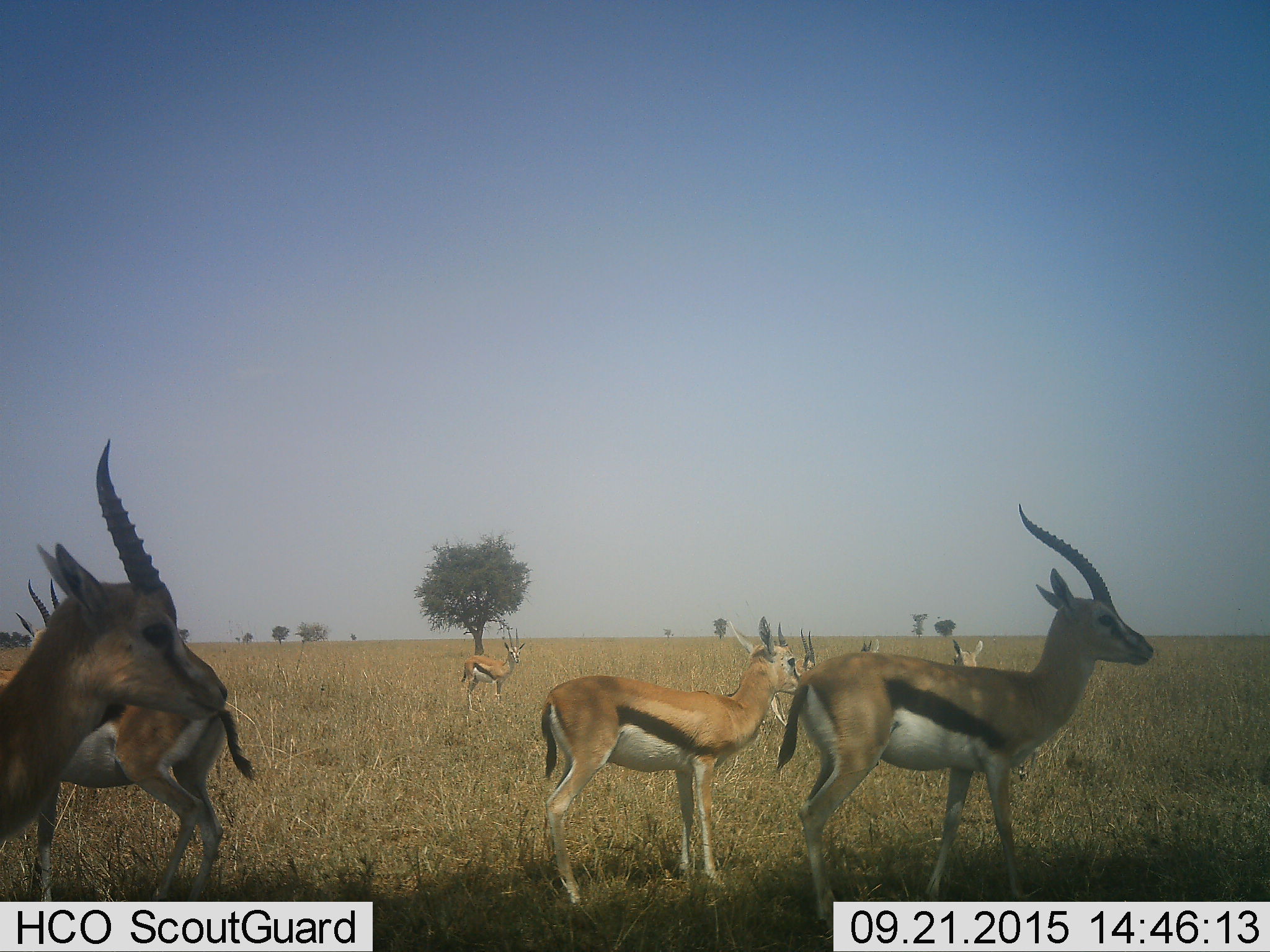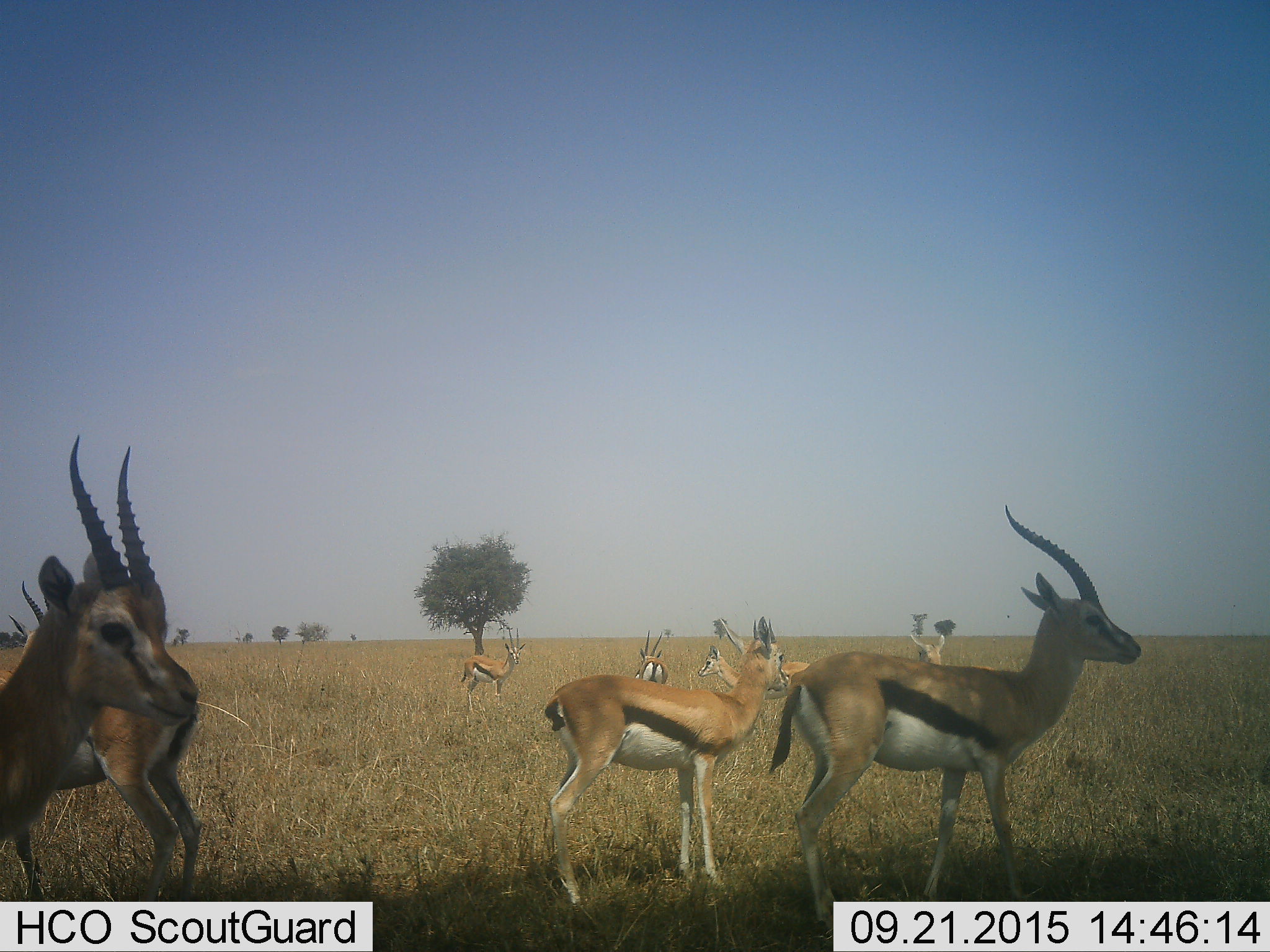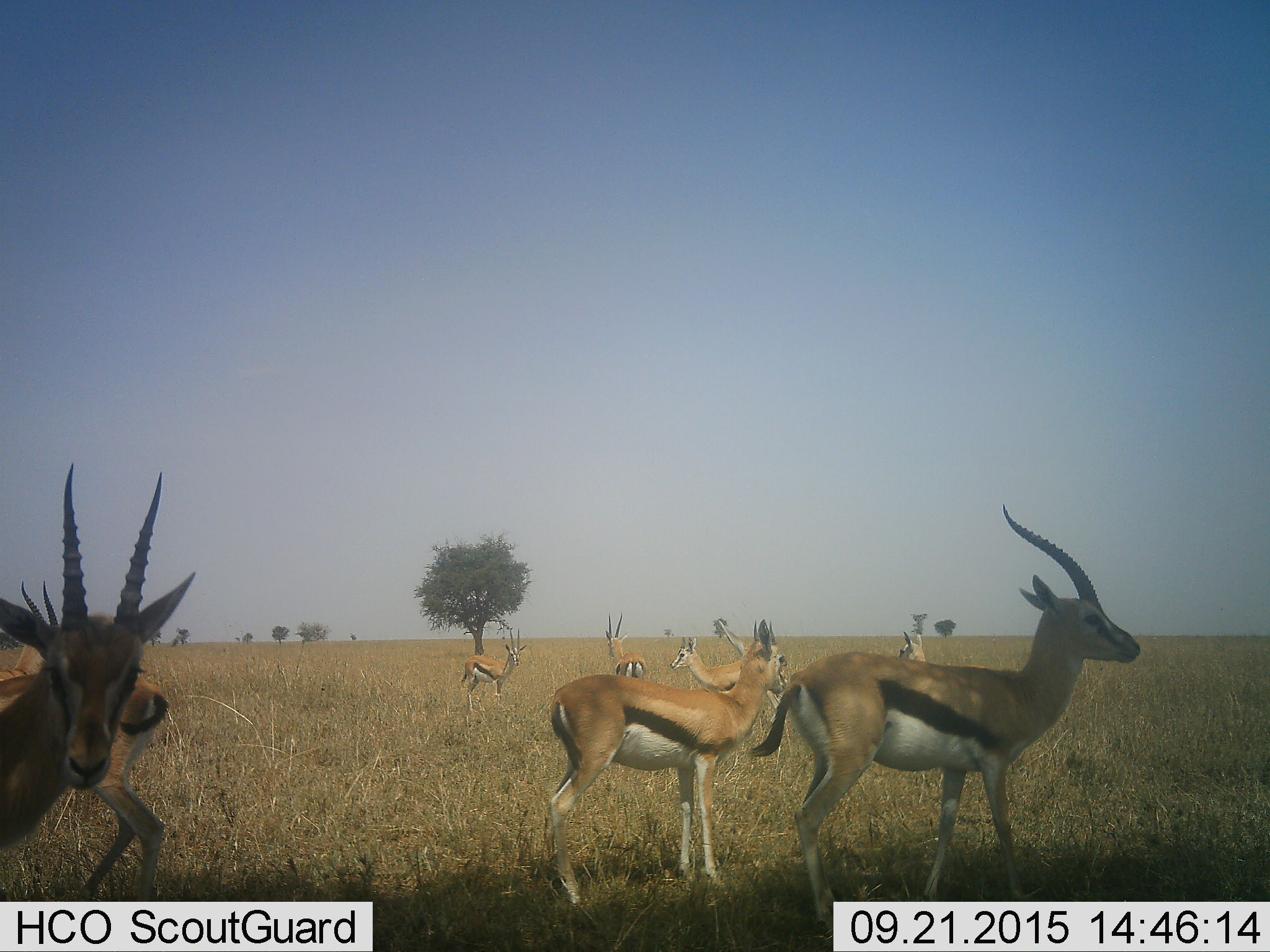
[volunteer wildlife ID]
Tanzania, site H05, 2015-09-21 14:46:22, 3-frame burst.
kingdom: Animalia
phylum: Chordata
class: Mammalia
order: Artiodactyla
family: Bovidae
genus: Eudorcas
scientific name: Eudorcas thomsonii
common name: thomson's gazelle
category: gazellethomsons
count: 8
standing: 100%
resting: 10%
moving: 40%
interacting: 10%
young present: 40%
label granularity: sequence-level